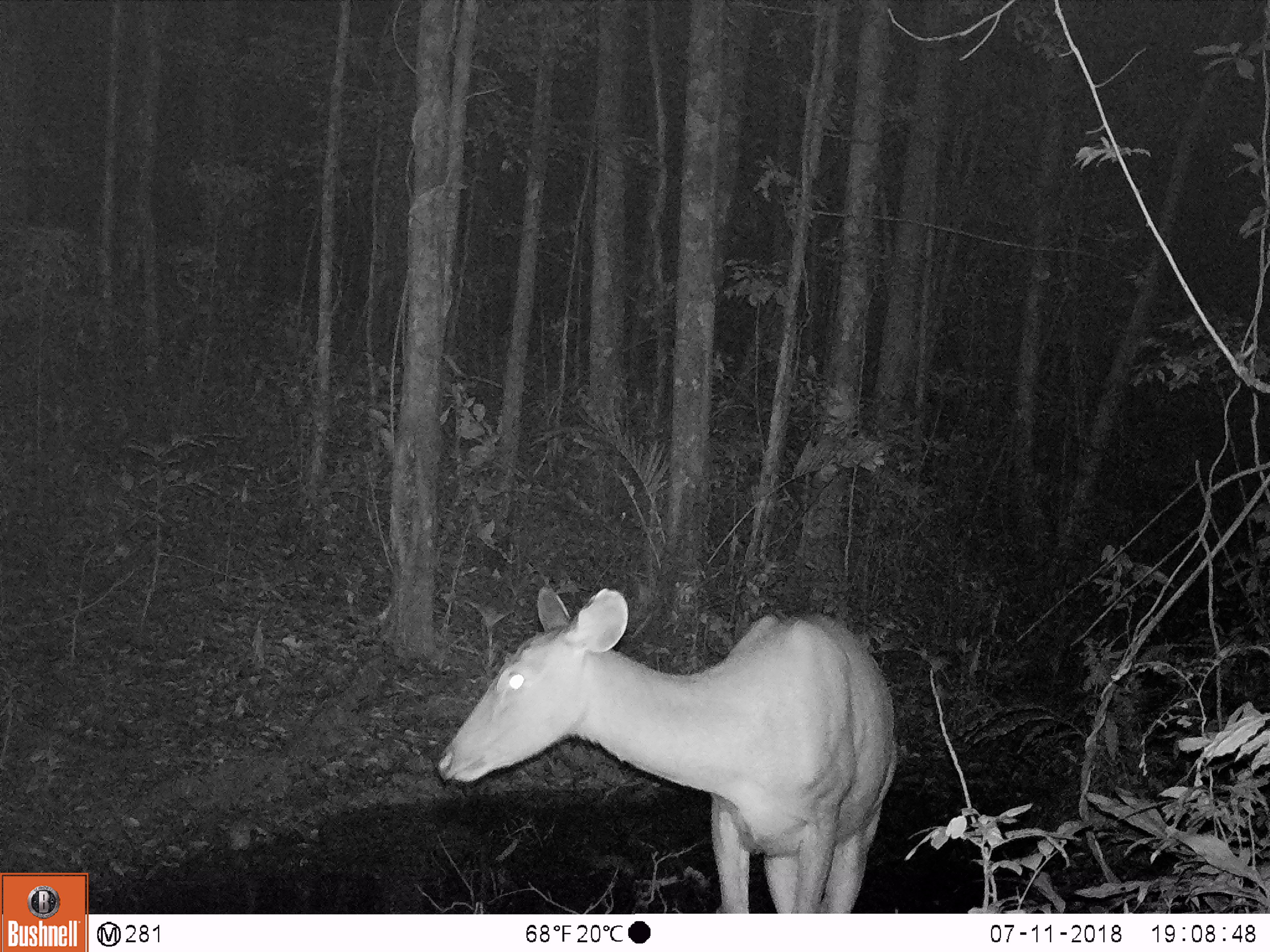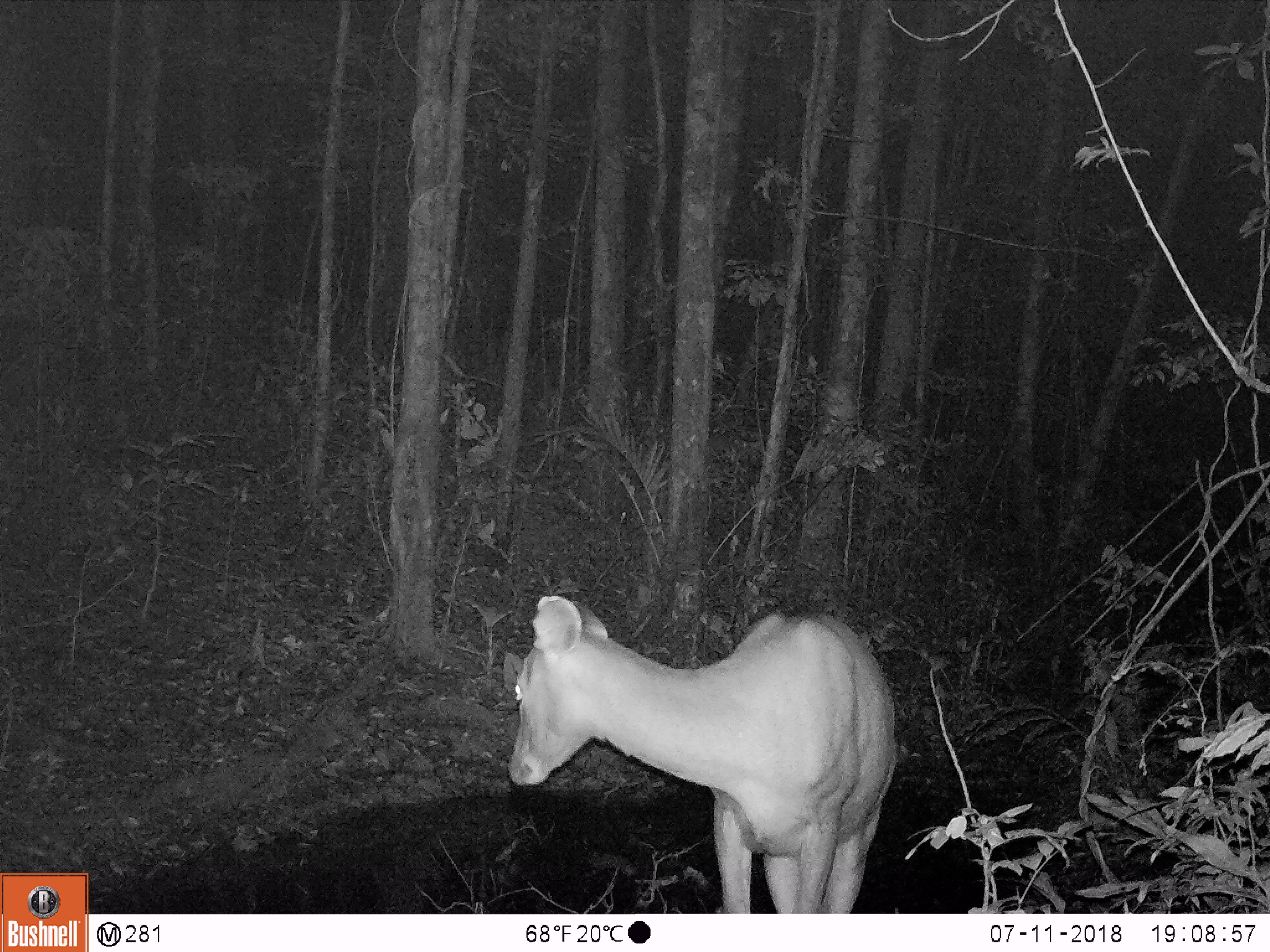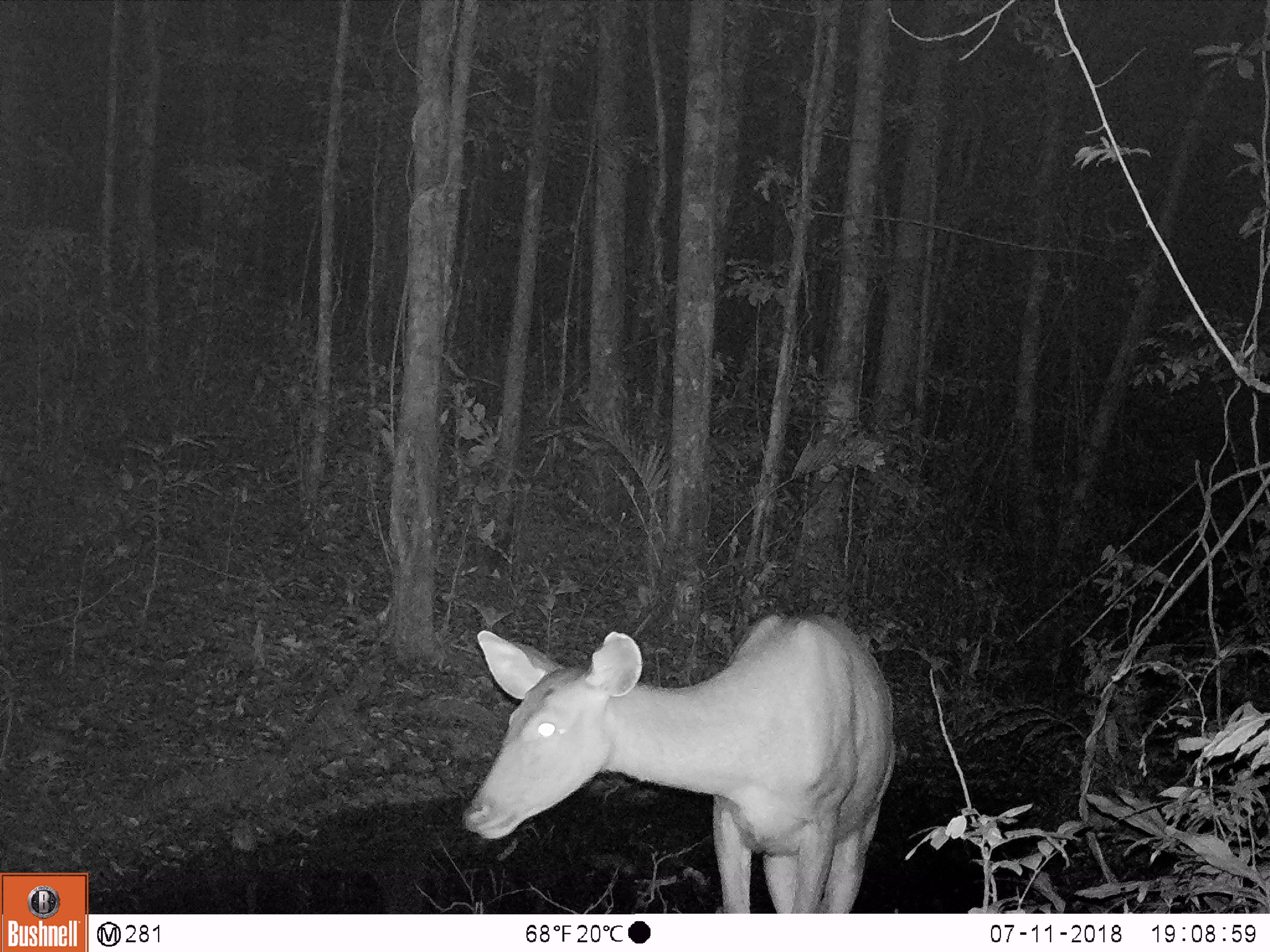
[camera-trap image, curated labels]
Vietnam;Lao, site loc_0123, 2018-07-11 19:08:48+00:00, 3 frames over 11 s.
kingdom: Animalia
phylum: Chordata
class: Mammalia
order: Artiodactyla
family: Cervidae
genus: Rusa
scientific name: Rusa unicolor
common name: sambar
Sambar (Rusa unicolor). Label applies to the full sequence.